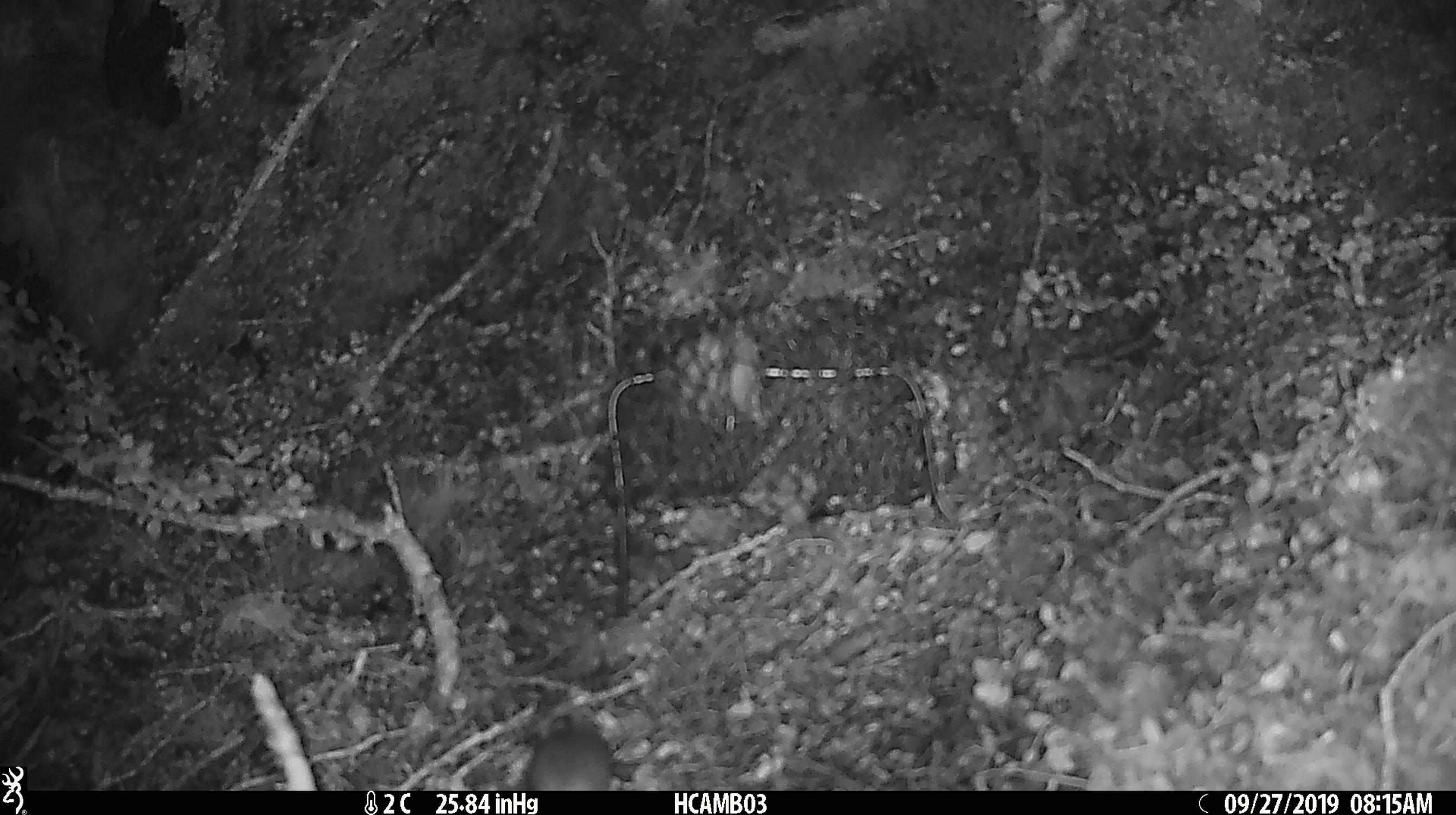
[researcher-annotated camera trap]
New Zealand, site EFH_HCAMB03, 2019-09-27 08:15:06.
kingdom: Animalia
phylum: Chordata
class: Mammalia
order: Rodentia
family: Muridae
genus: Mus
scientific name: Mus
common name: mouse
Mouse (Mus).